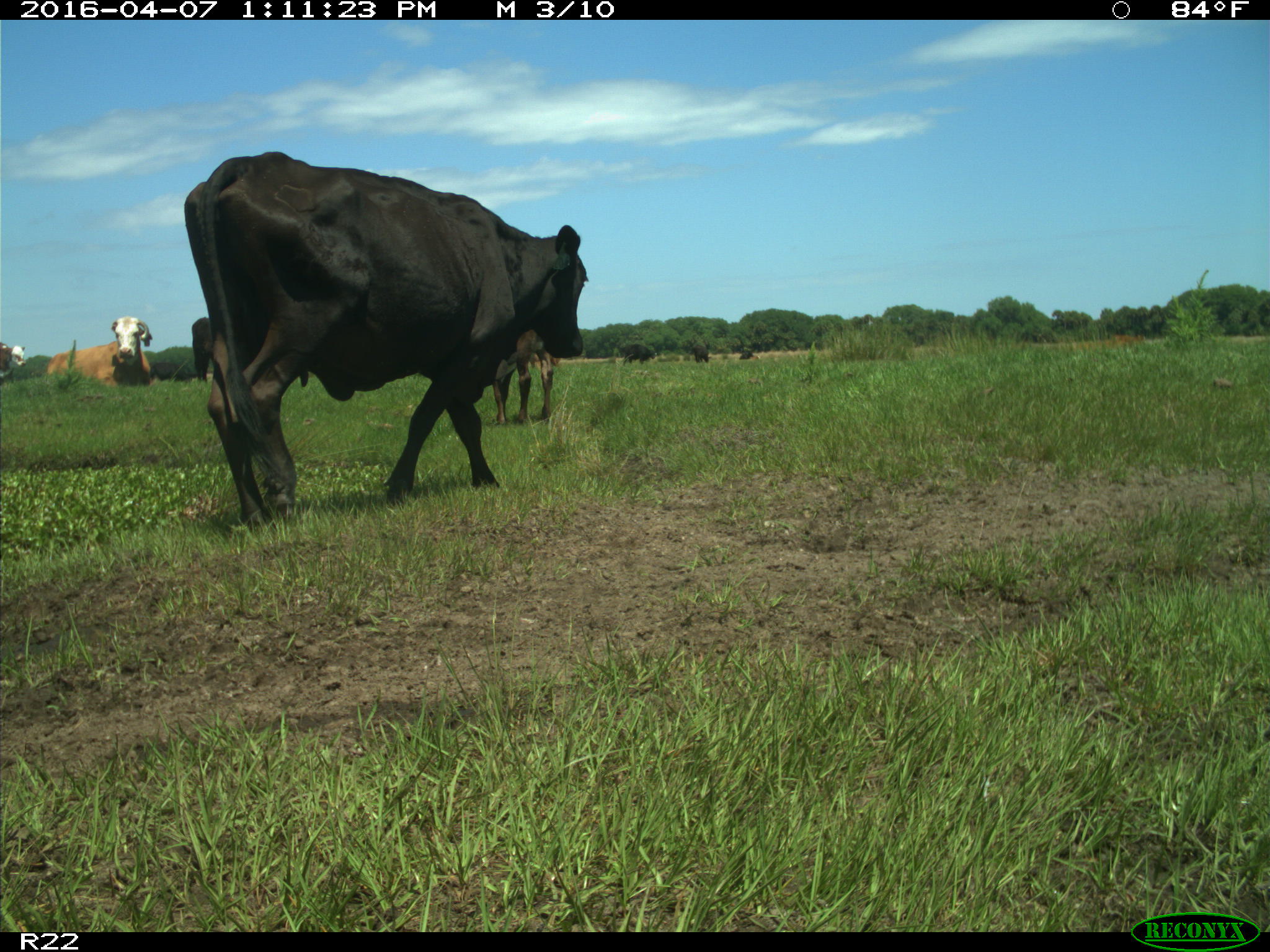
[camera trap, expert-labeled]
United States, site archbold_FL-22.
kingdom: Animalia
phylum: Chordata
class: Mammalia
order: Artiodactyla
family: Bovidae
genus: Bos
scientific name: Bos taurus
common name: domestic cow